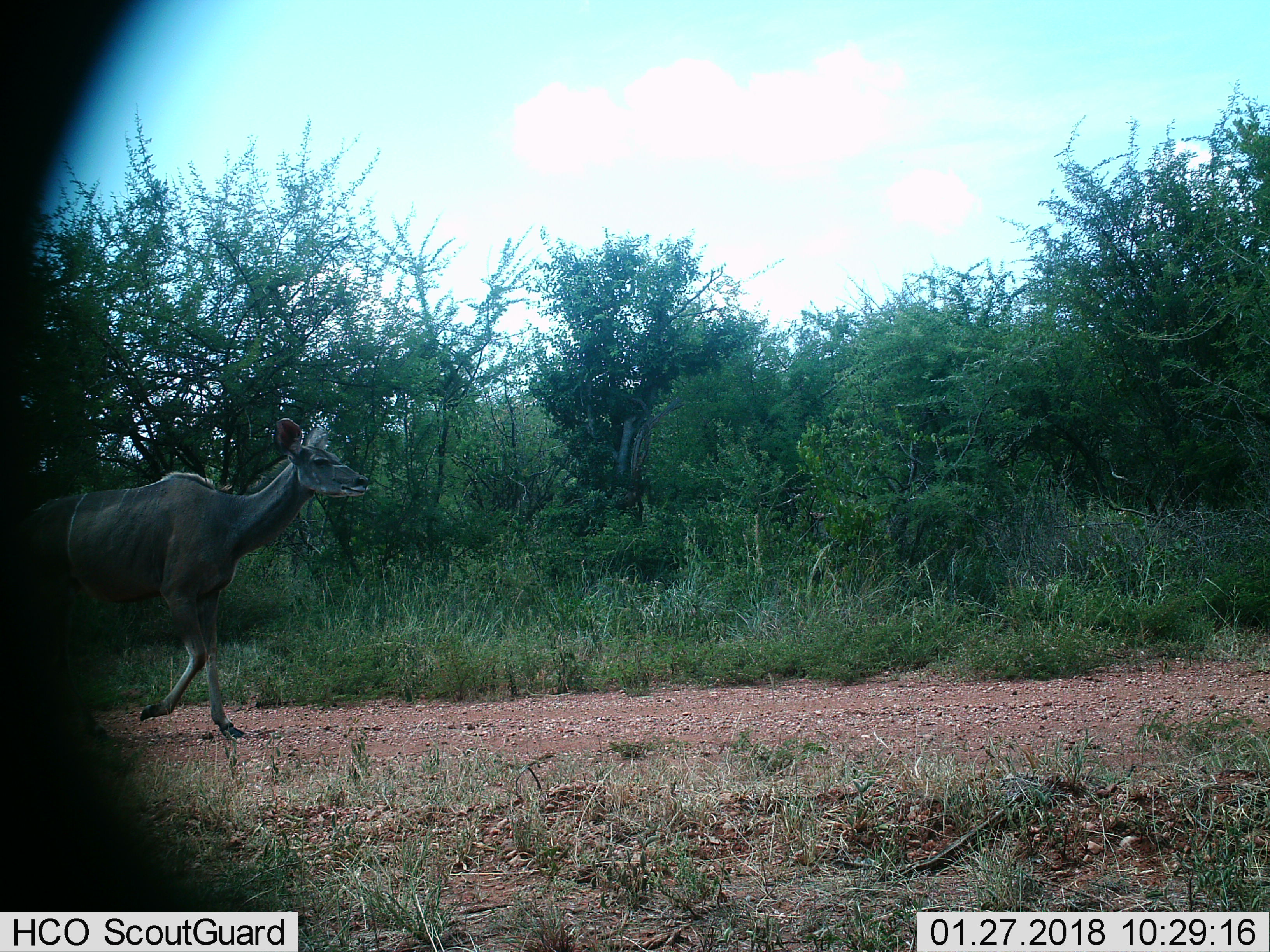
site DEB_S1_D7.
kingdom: Animalia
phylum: Chordata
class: Mammalia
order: Artiodactyla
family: Bovidae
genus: Tragelaphus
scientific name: Tragelaphus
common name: kudu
Kudu (Tragelaphus), count 1. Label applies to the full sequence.